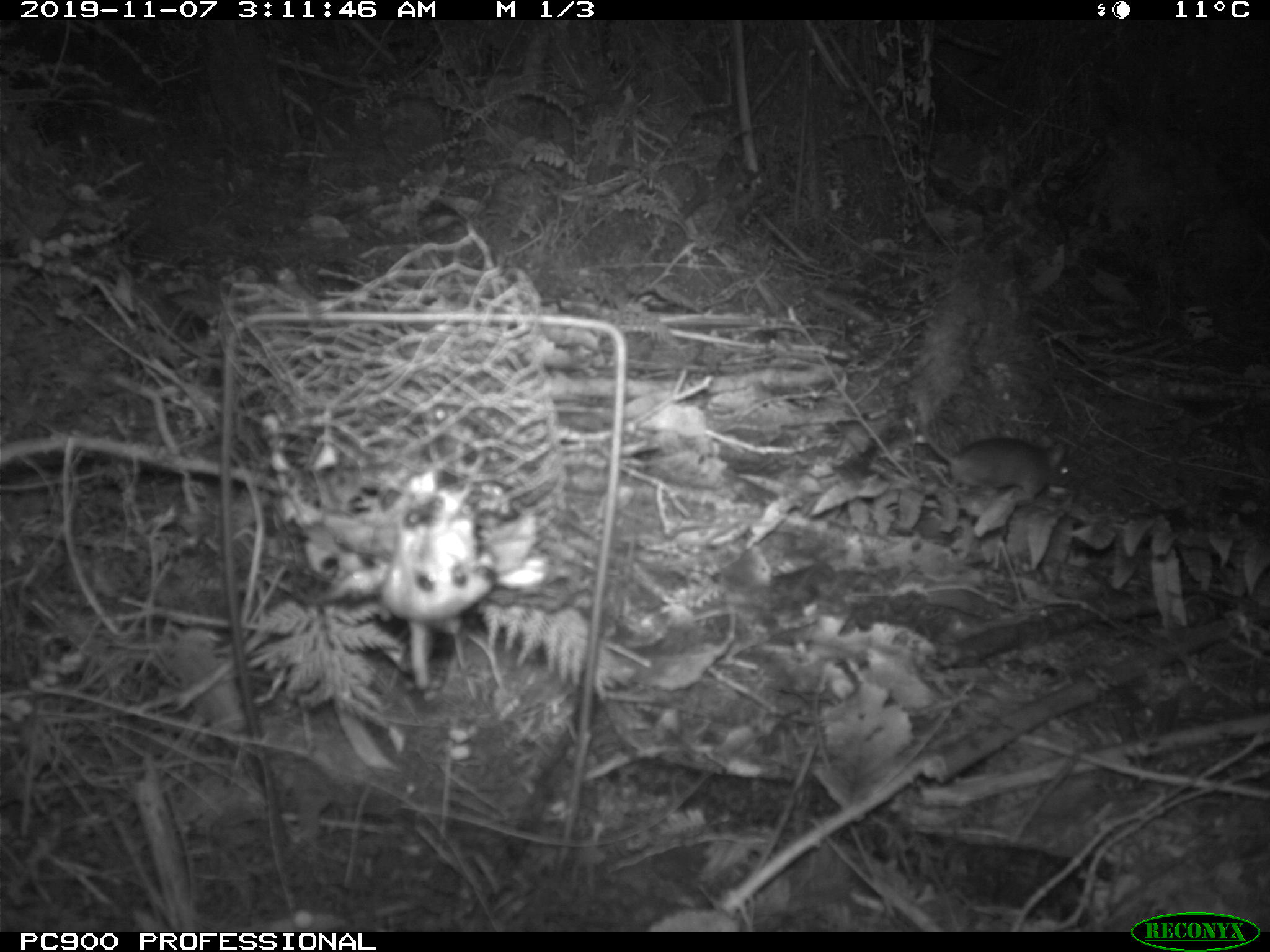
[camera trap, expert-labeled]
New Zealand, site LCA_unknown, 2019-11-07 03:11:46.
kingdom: Animalia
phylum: Chordata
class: Mammalia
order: Rodentia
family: Muridae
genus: Rattus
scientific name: Rattus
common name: rat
Rat (Rattus).